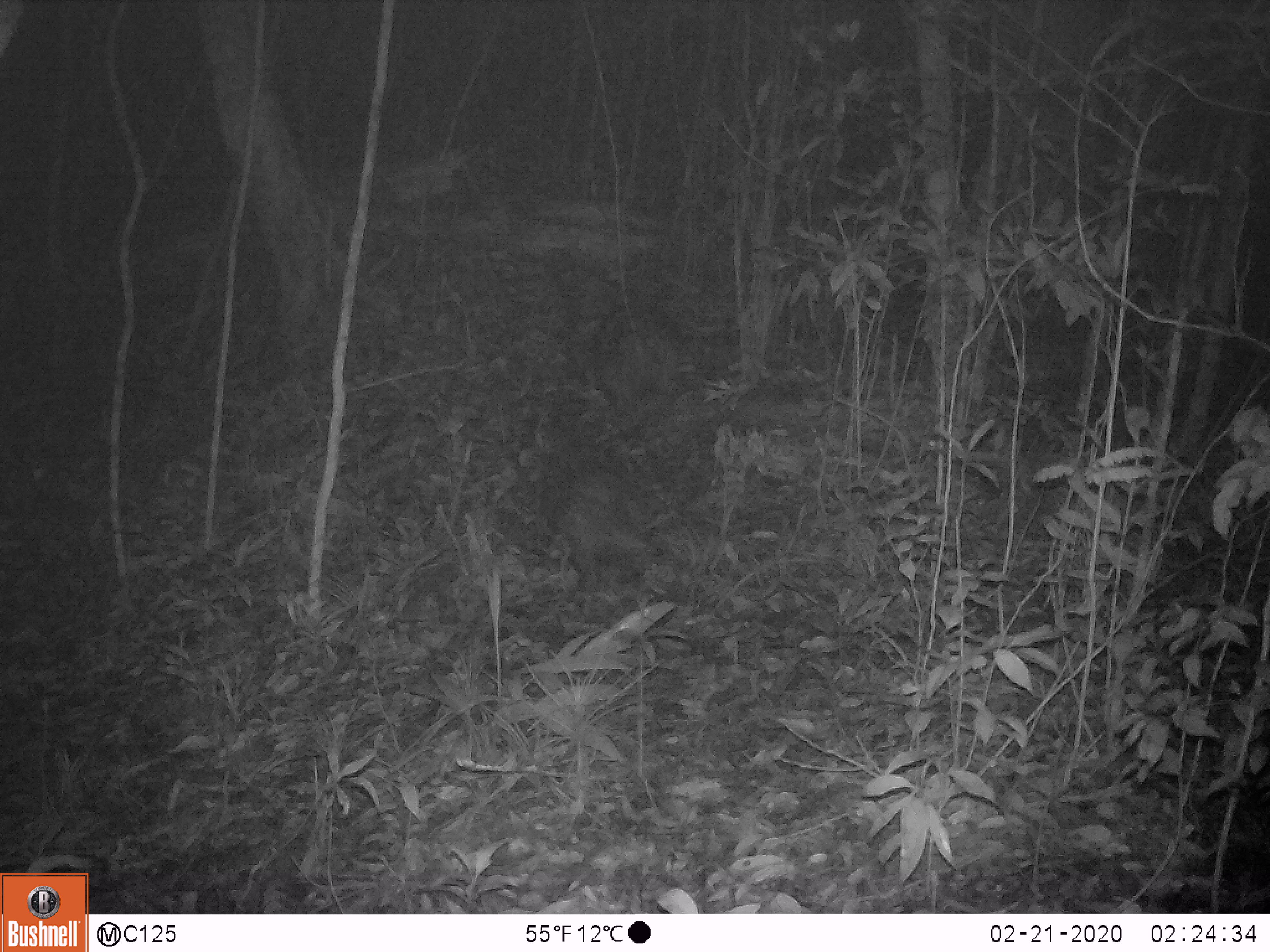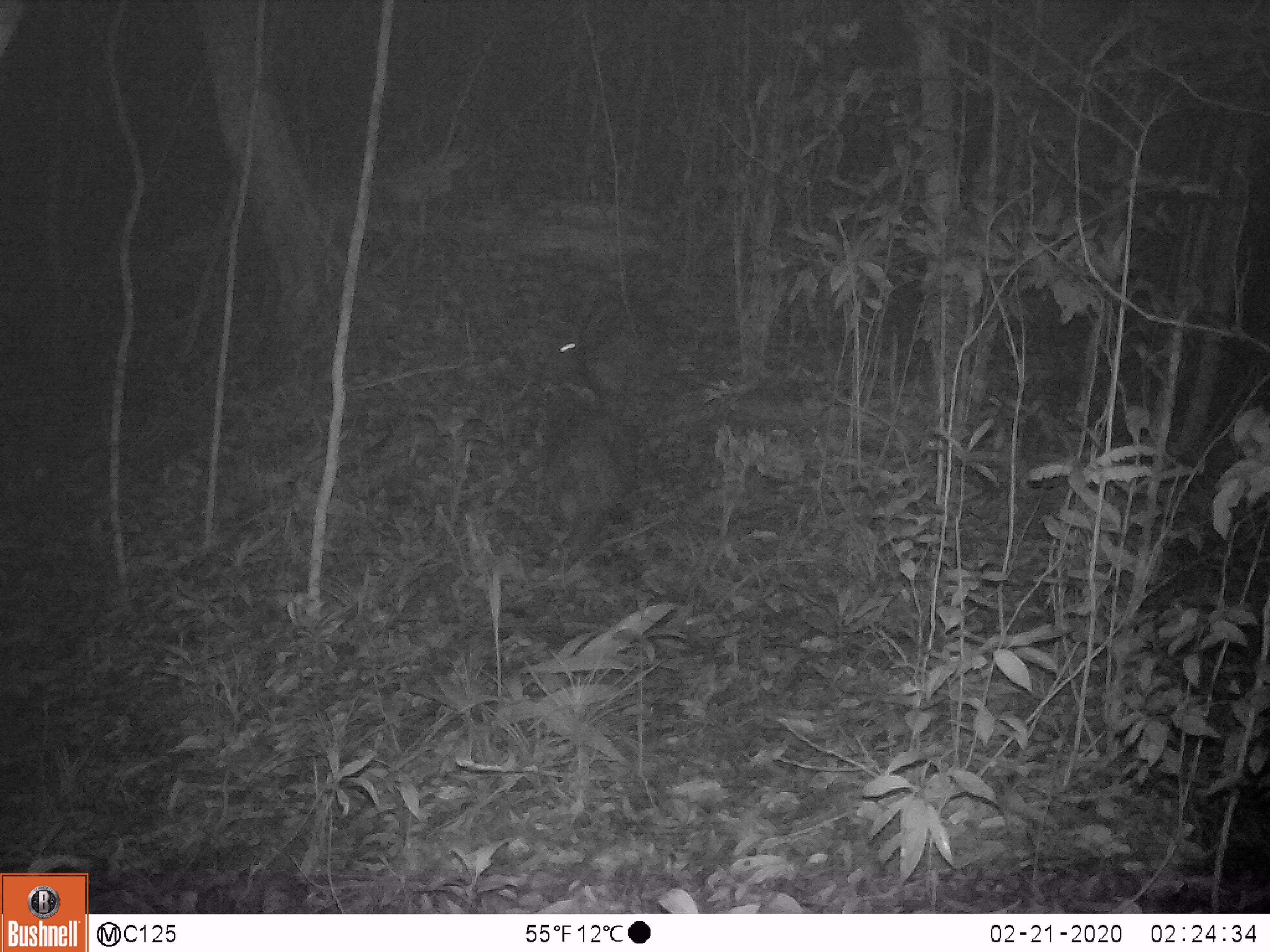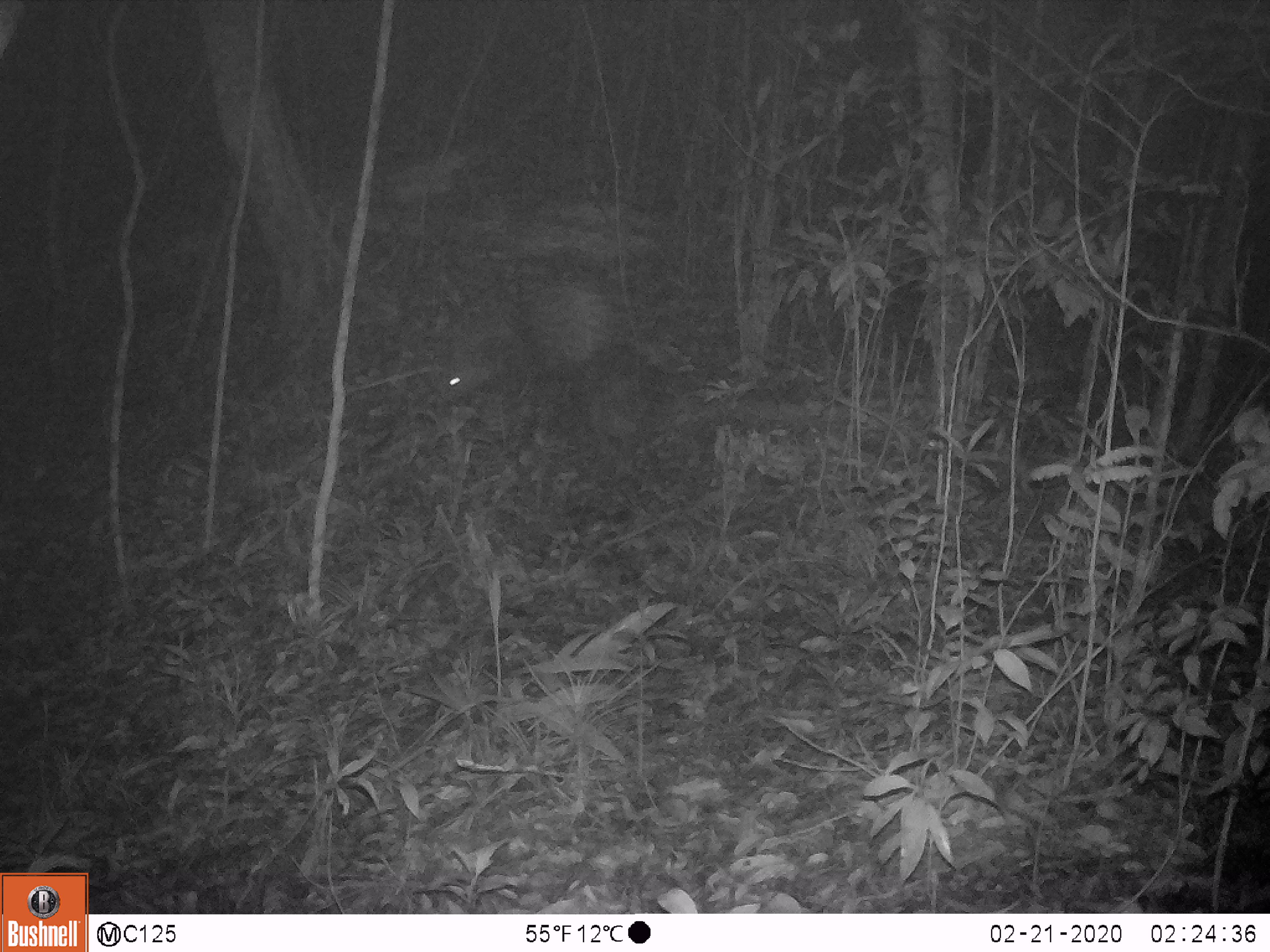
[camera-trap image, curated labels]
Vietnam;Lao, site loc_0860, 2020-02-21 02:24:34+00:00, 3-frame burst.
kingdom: Animalia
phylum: Chordata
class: Mammalia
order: Rodentia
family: Hystricidae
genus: Hystrix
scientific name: Hystrix brachyura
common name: malayan porcupine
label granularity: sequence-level